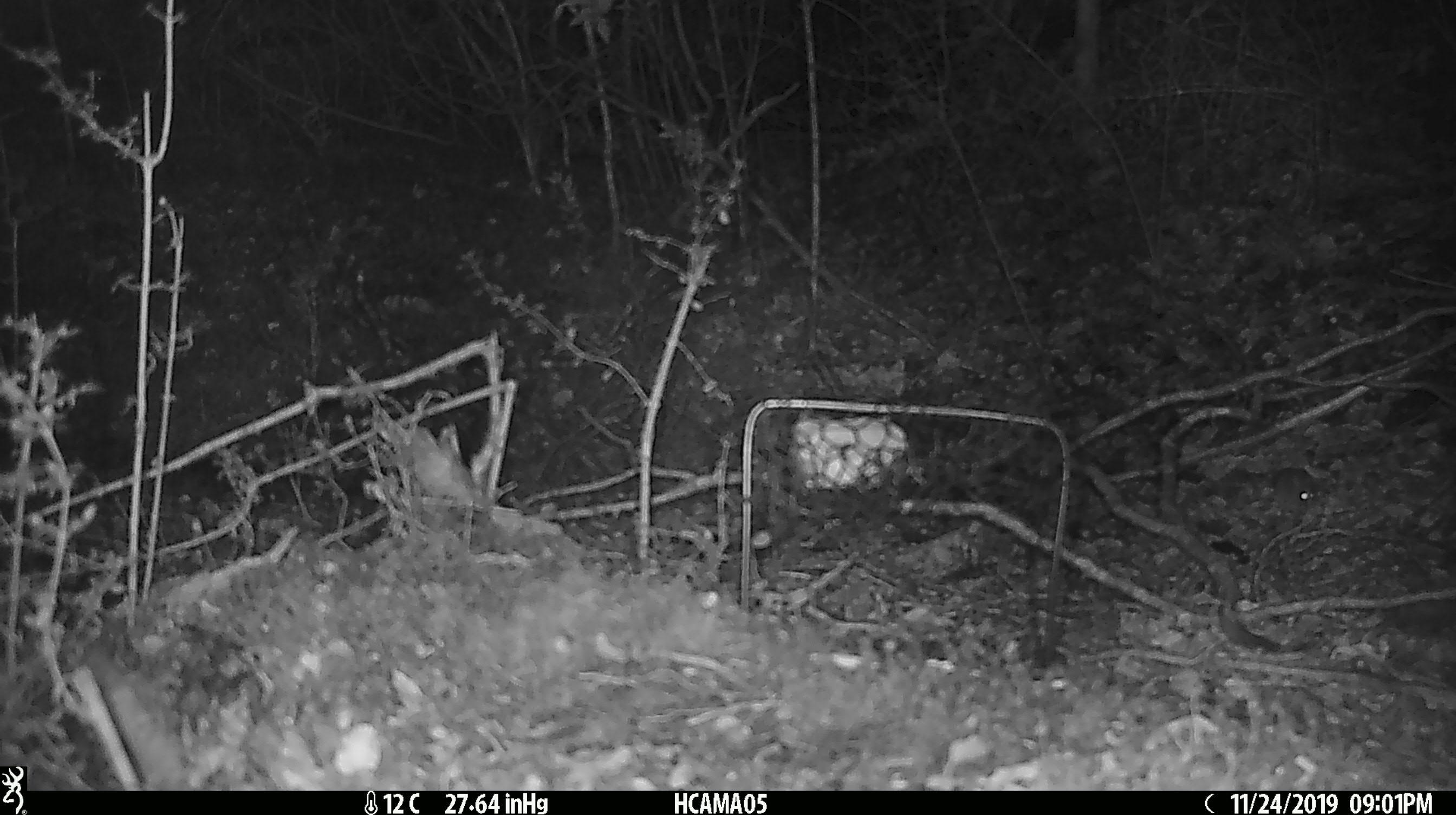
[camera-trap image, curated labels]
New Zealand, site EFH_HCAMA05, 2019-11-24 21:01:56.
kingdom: Animalia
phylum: Chordata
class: Mammalia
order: Rodentia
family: Muridae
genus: Mus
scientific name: Mus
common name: mouse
Mouse (Mus).